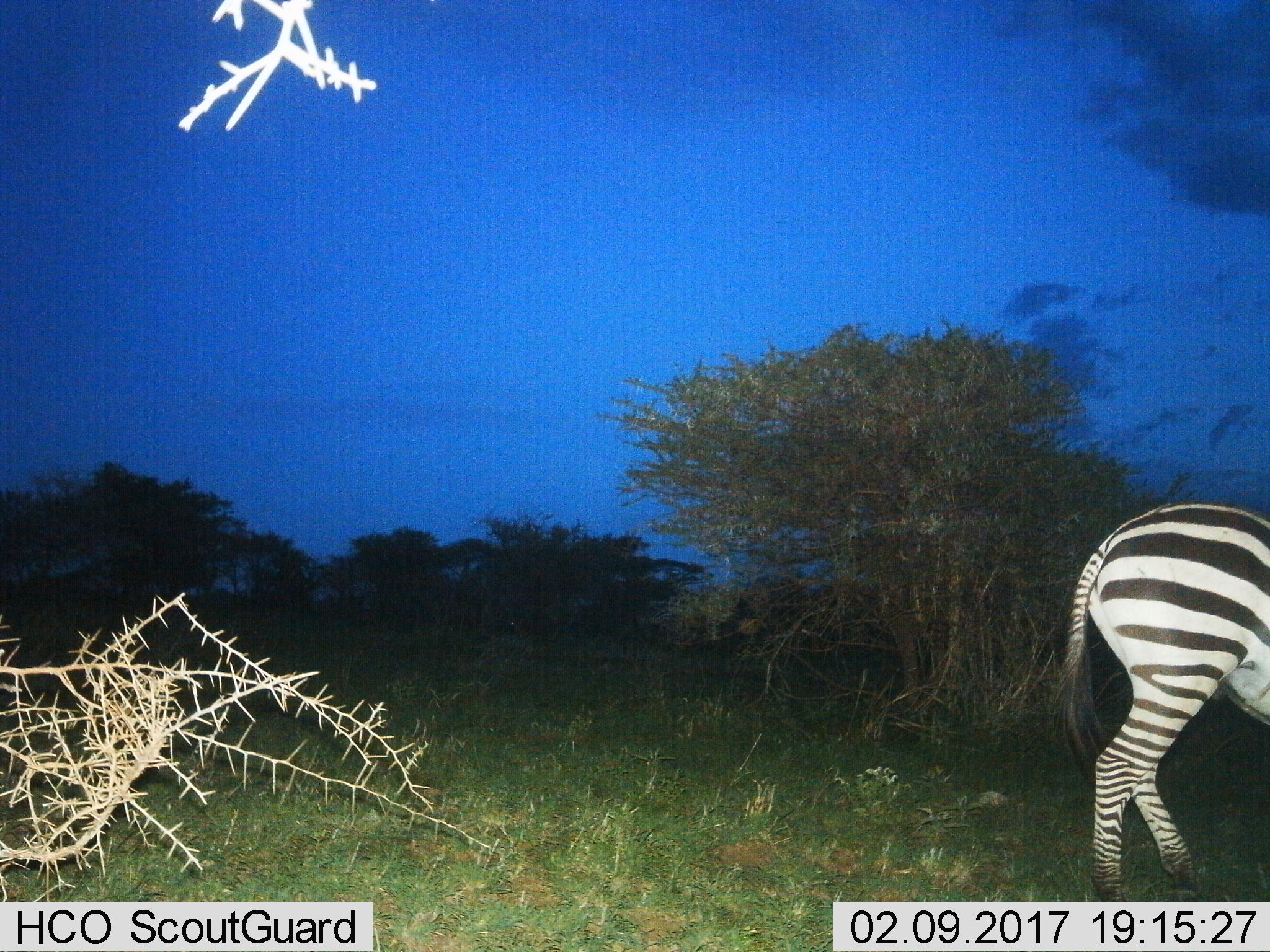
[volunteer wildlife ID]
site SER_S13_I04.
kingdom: Animalia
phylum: Chordata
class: Mammalia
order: Perissodactyla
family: Equidae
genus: Equus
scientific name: Equus quagga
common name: plains zebra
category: zebraplains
Zebraplains (plains zebra) (Equus quagga), count 1. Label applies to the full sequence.